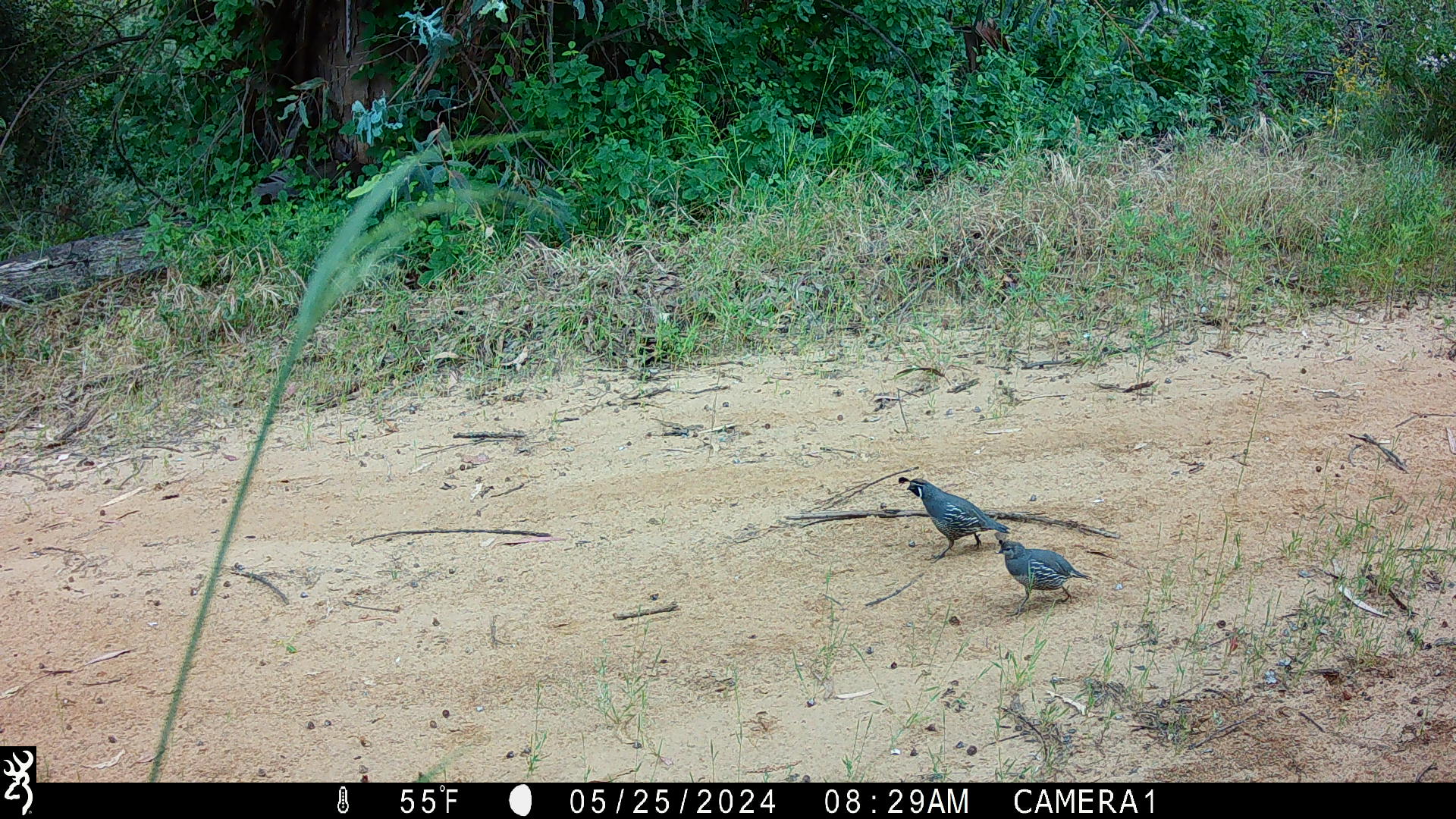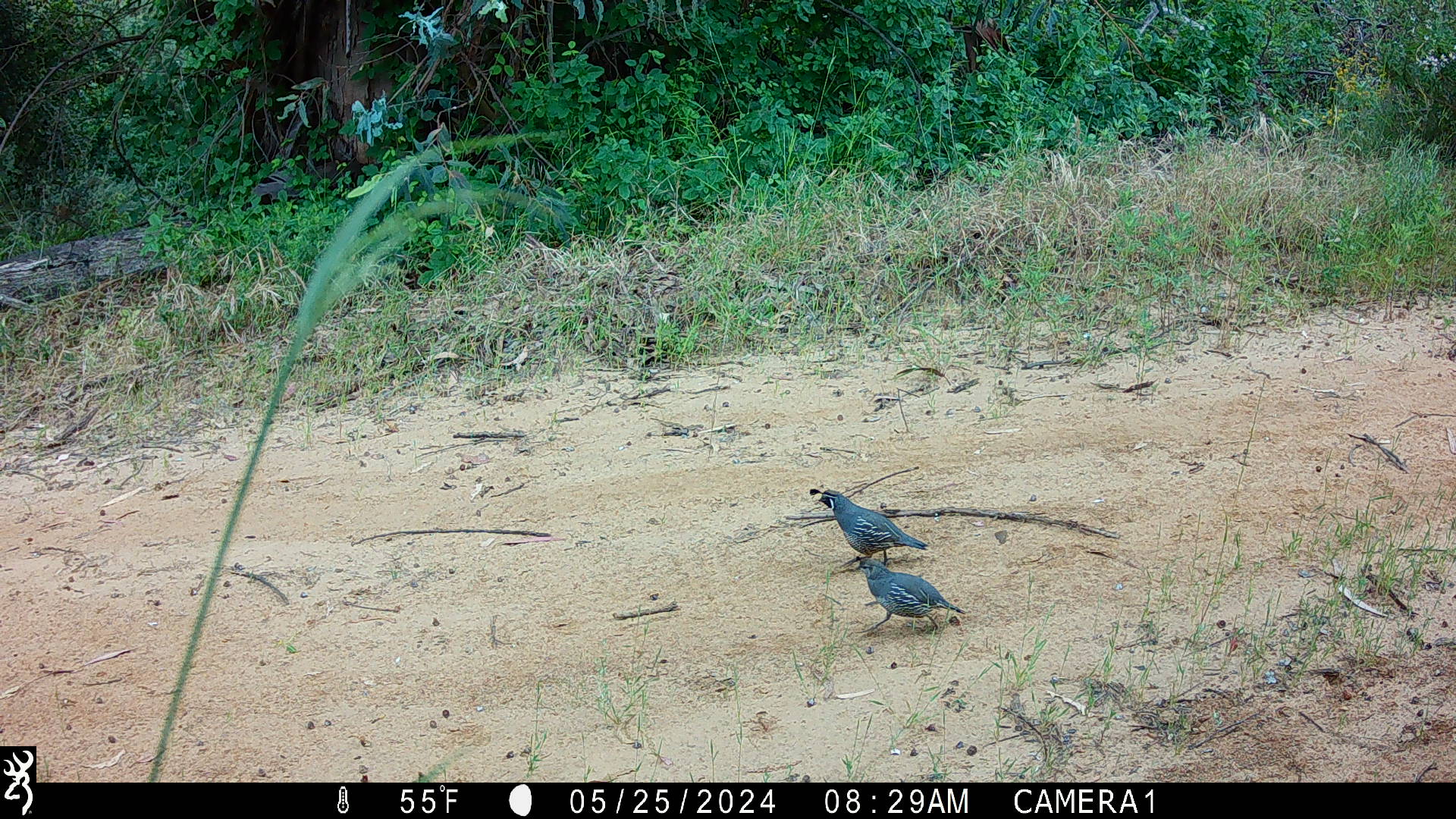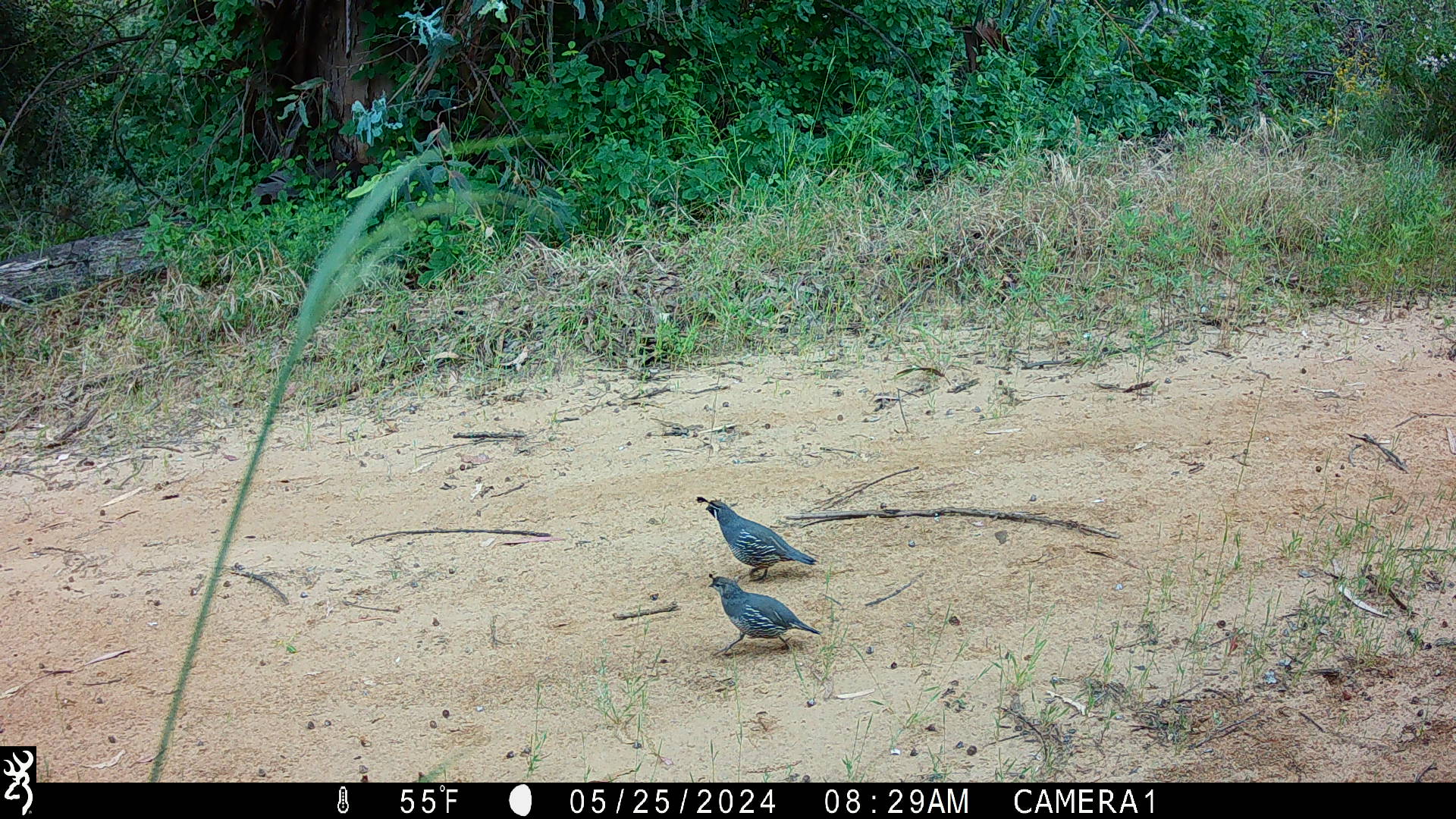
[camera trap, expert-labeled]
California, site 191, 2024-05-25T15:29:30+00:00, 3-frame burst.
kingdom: Animalia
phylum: Chordata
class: Aves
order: Galliformes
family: Odontophoridae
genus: Callipepla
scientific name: Callipepla californica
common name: california quail